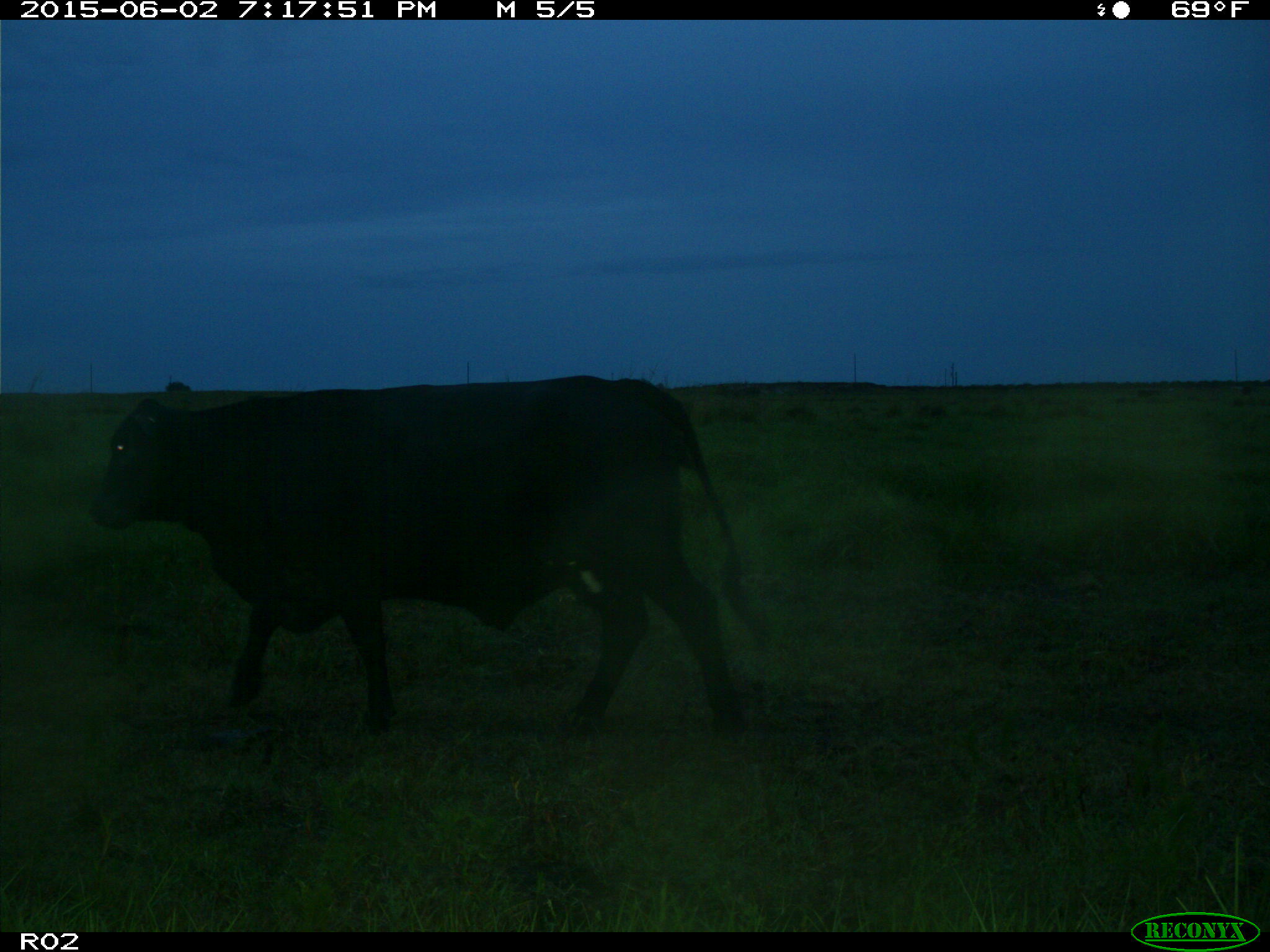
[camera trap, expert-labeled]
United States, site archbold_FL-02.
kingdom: Animalia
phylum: Chordata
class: Mammalia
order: Artiodactyla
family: Bovidae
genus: Bos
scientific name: Bos taurus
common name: domestic cow